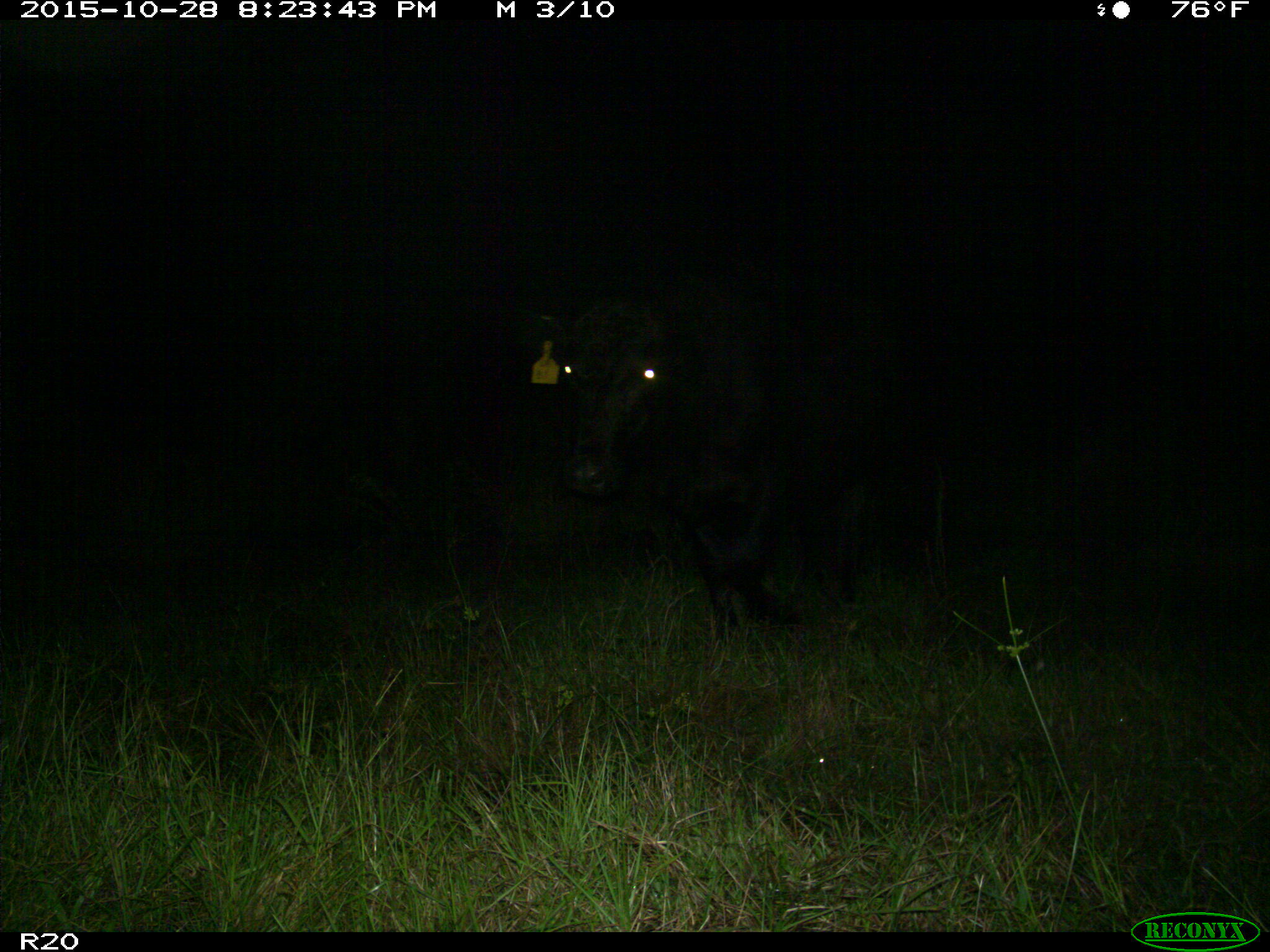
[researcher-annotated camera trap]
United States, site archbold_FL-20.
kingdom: Animalia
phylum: Chordata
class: Mammalia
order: Artiodactyla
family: Bovidae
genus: Bos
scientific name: Bos taurus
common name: domestic cow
Bos taurus (domestic cow).